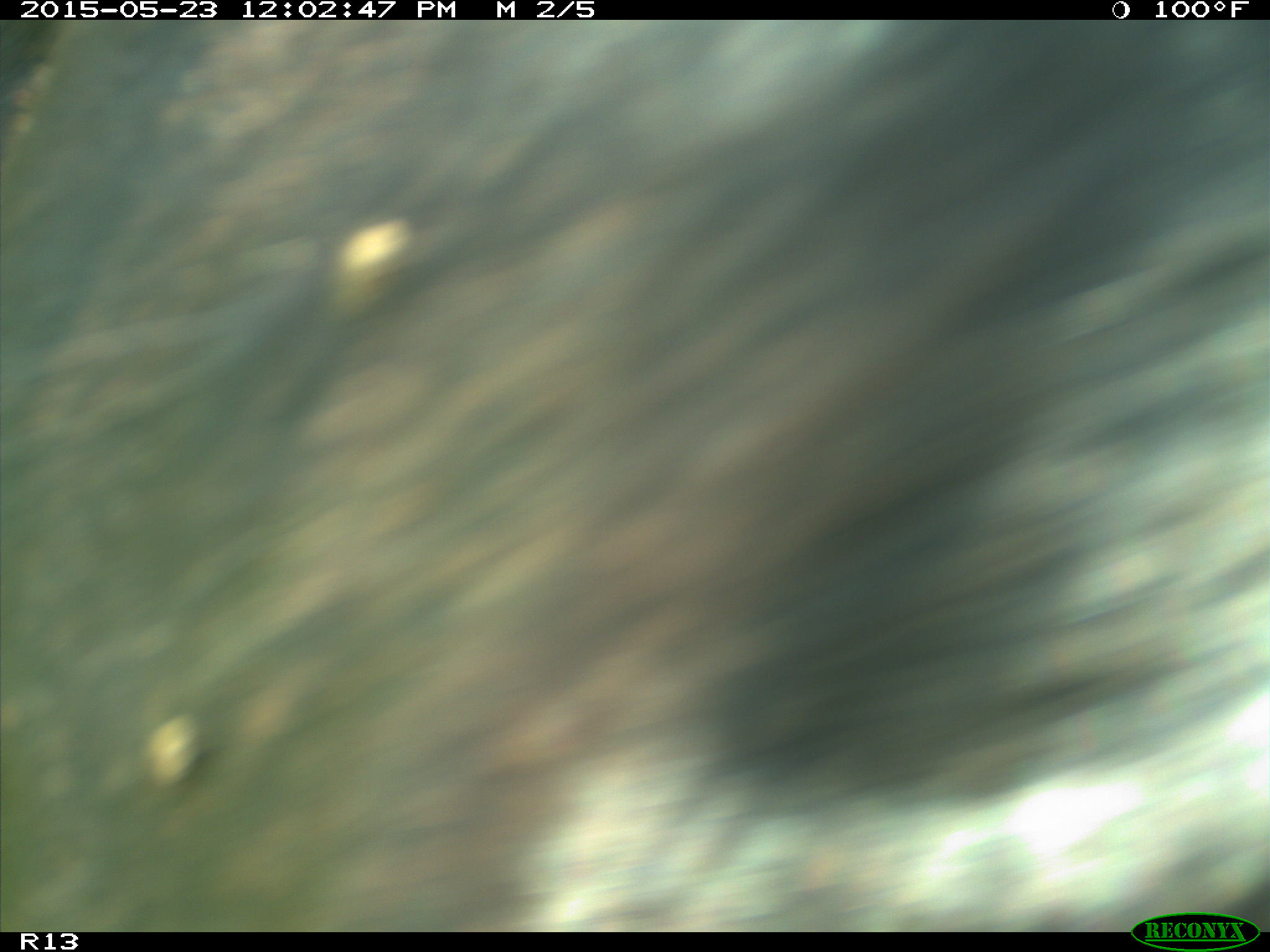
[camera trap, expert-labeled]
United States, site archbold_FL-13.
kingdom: Animalia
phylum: Chordata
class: Mammalia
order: Artiodactyla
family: Bovidae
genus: Bos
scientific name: Bos taurus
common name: domestic cow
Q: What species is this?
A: Bos taurus (domestic cow).